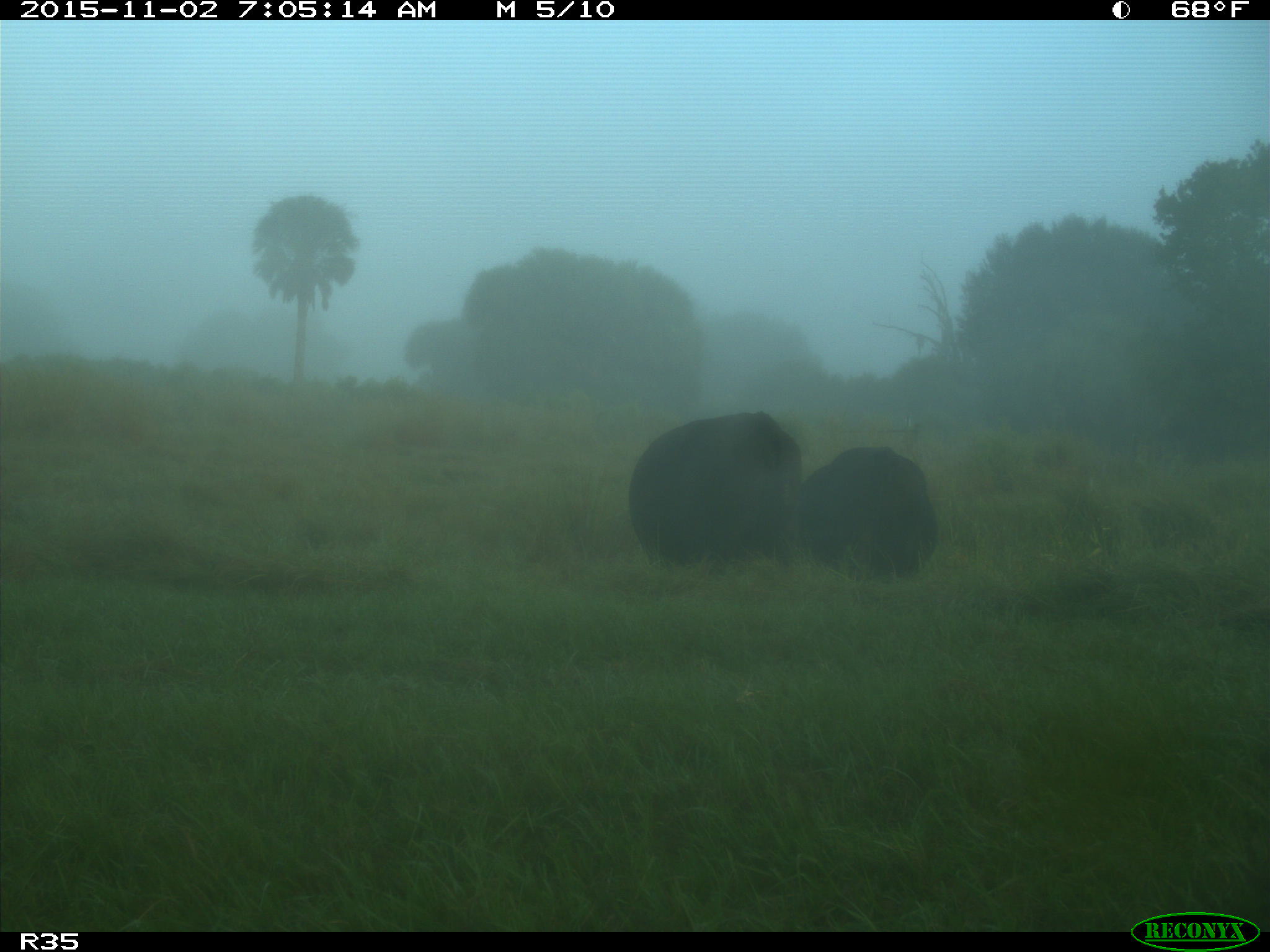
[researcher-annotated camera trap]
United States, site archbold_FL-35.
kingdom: Animalia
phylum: Chordata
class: Mammalia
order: Artiodactyla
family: Bovidae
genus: Bos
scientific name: Bos taurus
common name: domestic cow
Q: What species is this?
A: Bos taurus (domestic cow).